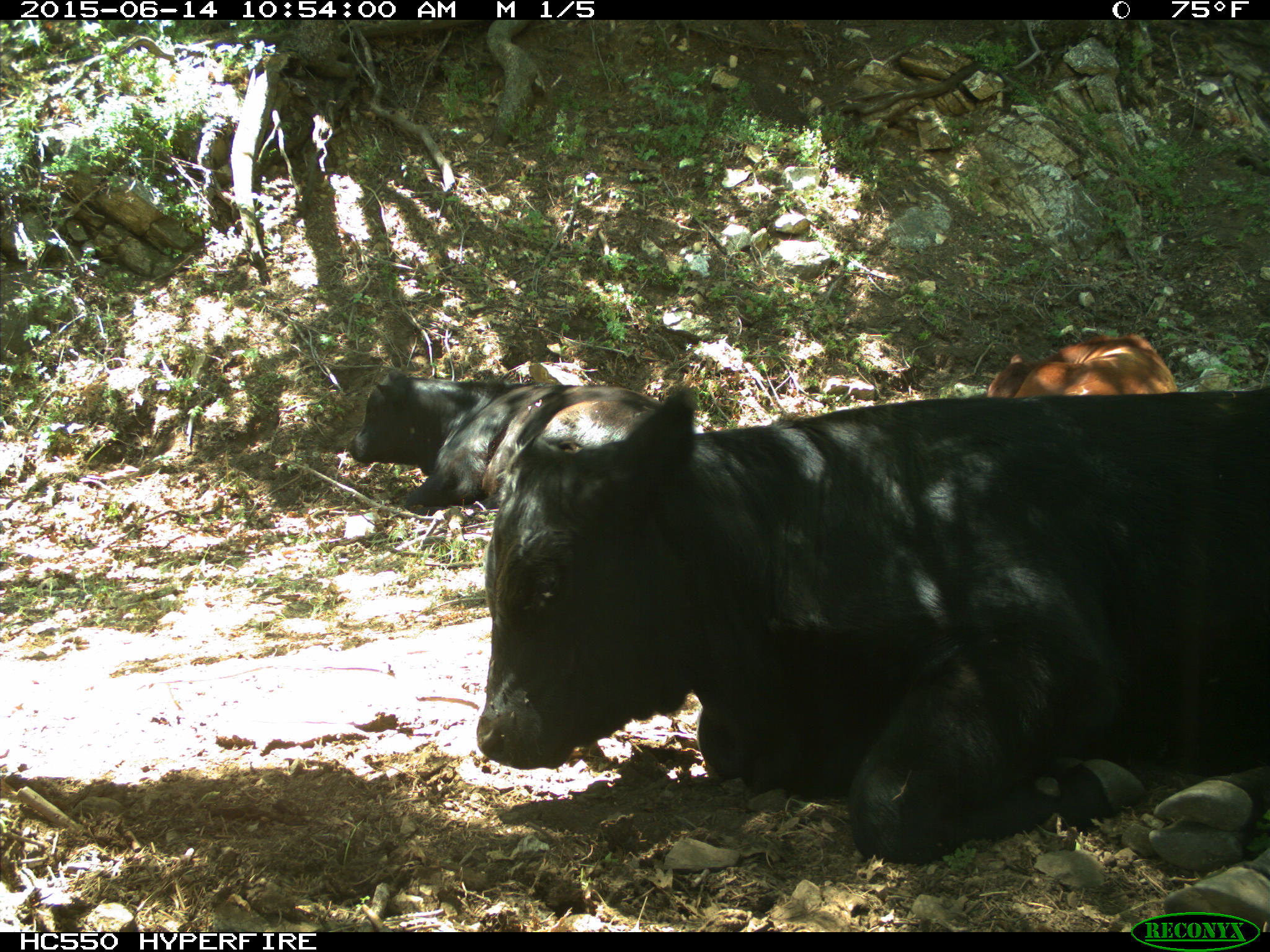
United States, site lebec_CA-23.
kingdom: Animalia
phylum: Chordata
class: Mammalia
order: Artiodactyla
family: Bovidae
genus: Bos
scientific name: Bos taurus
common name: domestic cow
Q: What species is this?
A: Bos taurus (domestic cow).